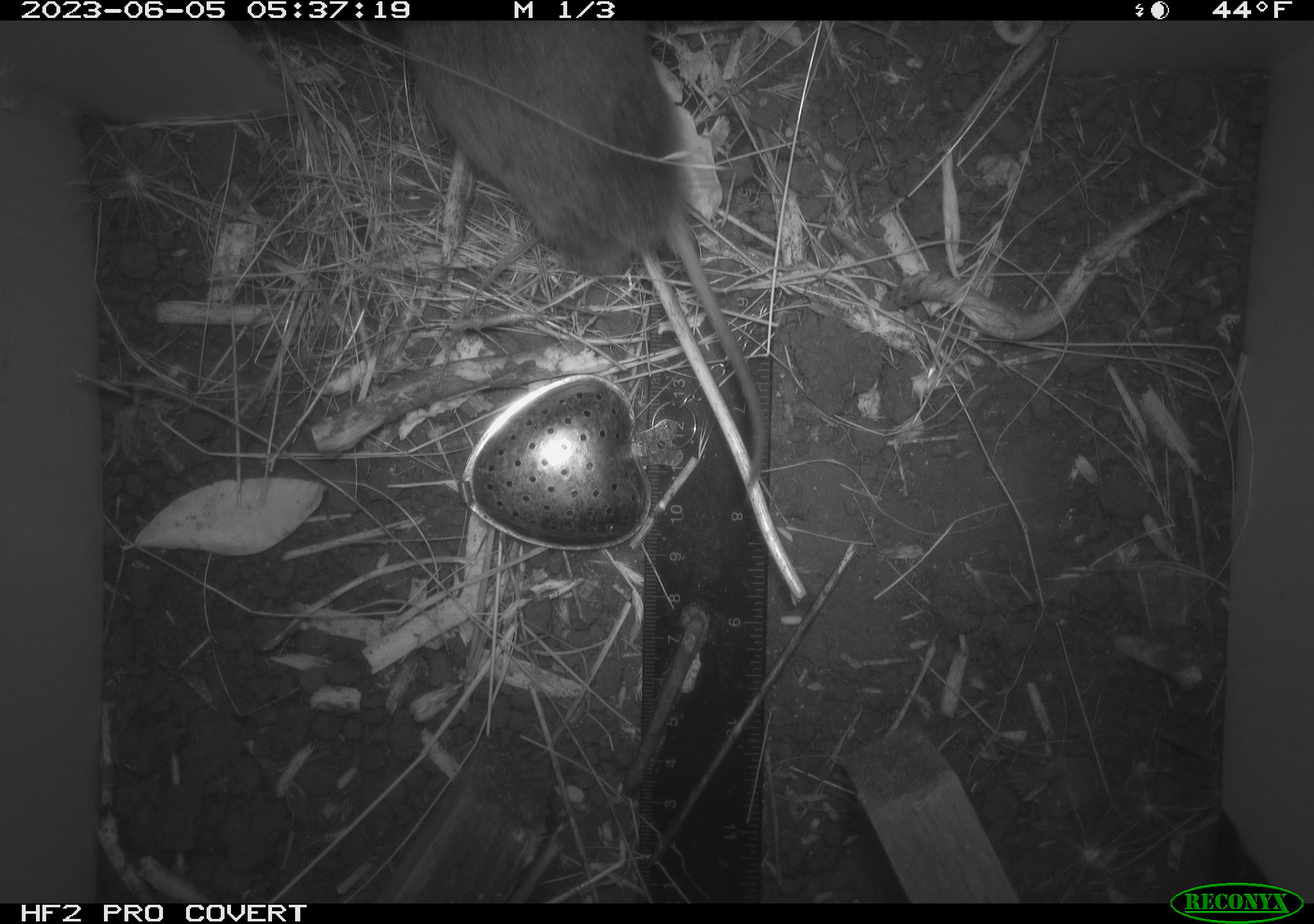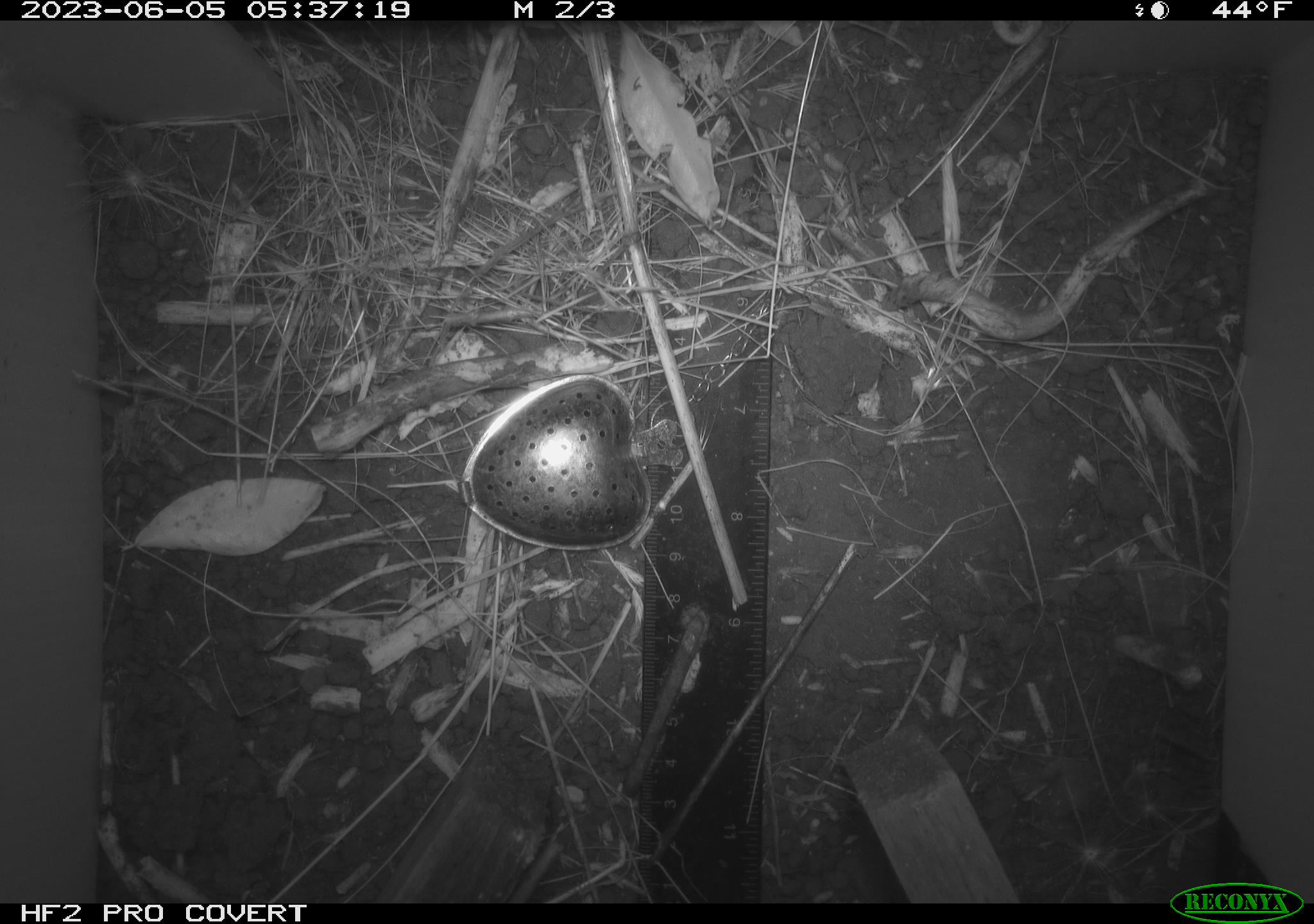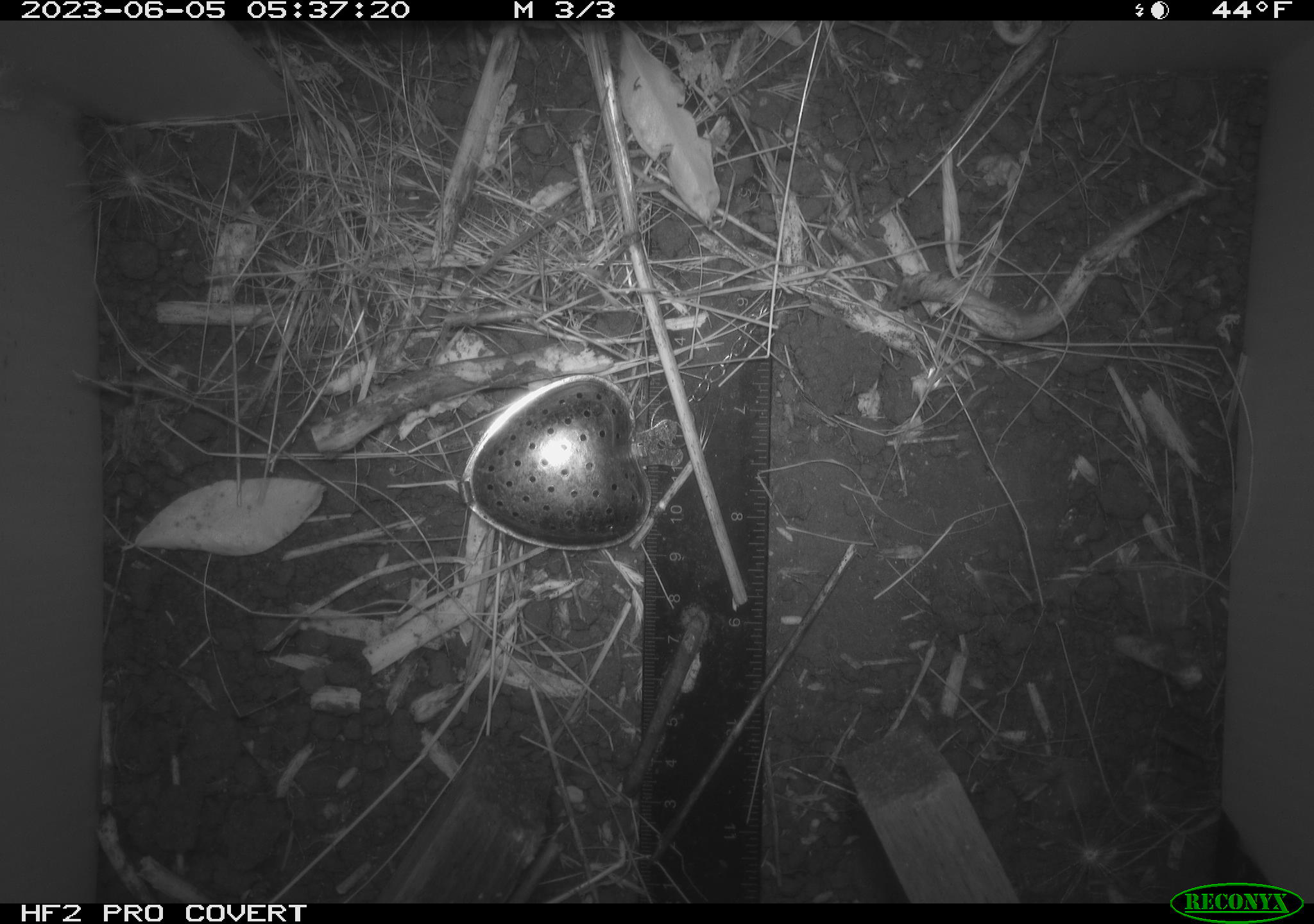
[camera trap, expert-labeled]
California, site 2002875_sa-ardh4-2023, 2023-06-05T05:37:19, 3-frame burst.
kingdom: Animalia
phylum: Chordata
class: Mammalia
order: Rodentia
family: Cricetidae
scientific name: Arvicolinae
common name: voles, lemmings, and muskrats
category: arvicolinae subfamily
Arvicolinae subfamily (voles, lemmings, and muskrats) (Arvicolinae).